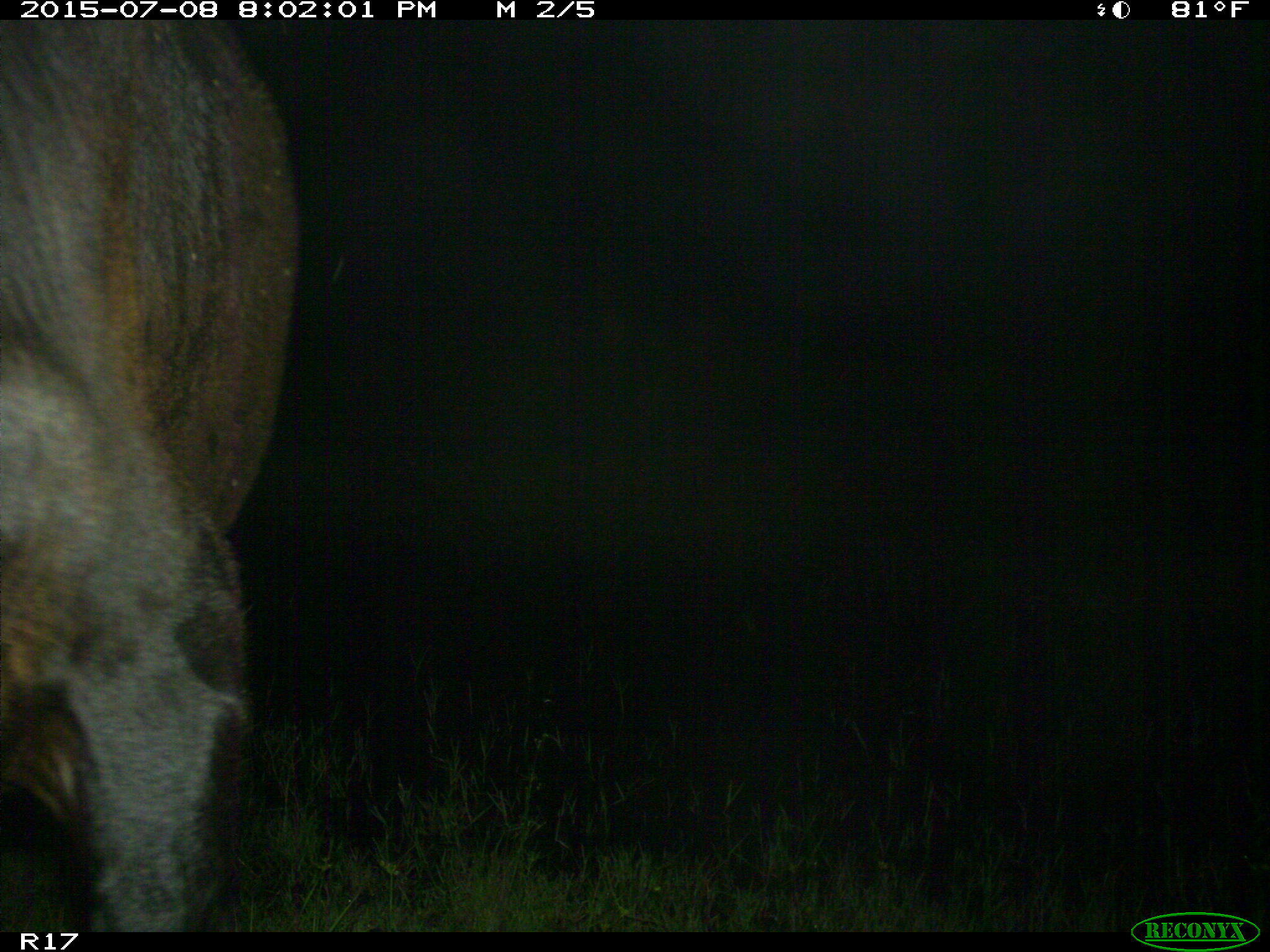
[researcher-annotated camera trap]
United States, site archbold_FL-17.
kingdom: Animalia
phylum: Chordata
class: Mammalia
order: Artiodactyla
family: Bovidae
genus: Bos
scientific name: Bos taurus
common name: domestic cow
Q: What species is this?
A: Bos taurus (domestic cow).